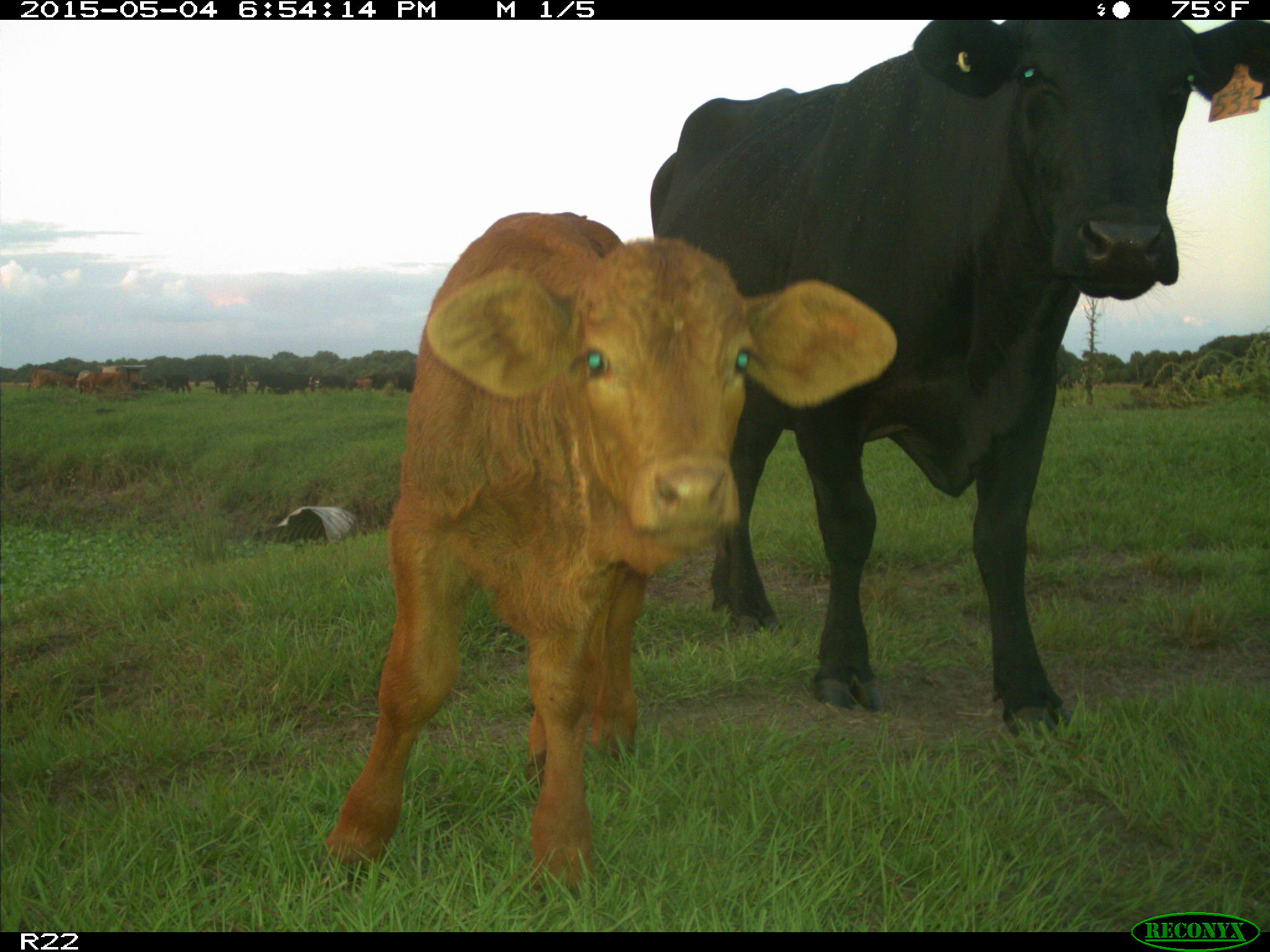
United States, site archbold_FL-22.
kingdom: Animalia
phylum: Chordata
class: Mammalia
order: Artiodactyla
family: Bovidae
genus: Bos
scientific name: Bos taurus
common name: domestic cow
Bos taurus (domestic cow).